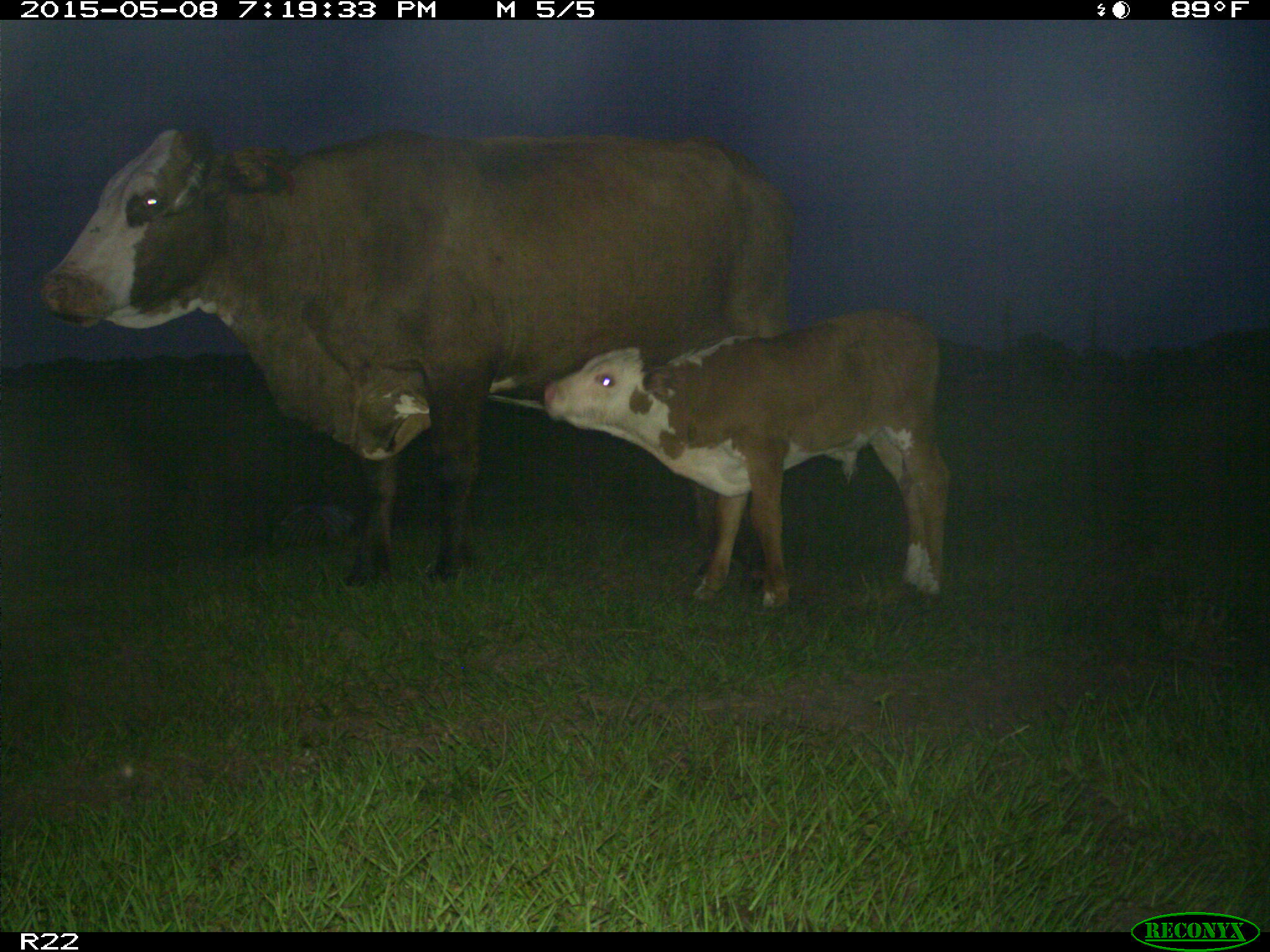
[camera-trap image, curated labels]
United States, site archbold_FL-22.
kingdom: Animalia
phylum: Chordata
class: Mammalia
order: Artiodactyla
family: Bovidae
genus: Bos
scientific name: Bos taurus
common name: domestic cow